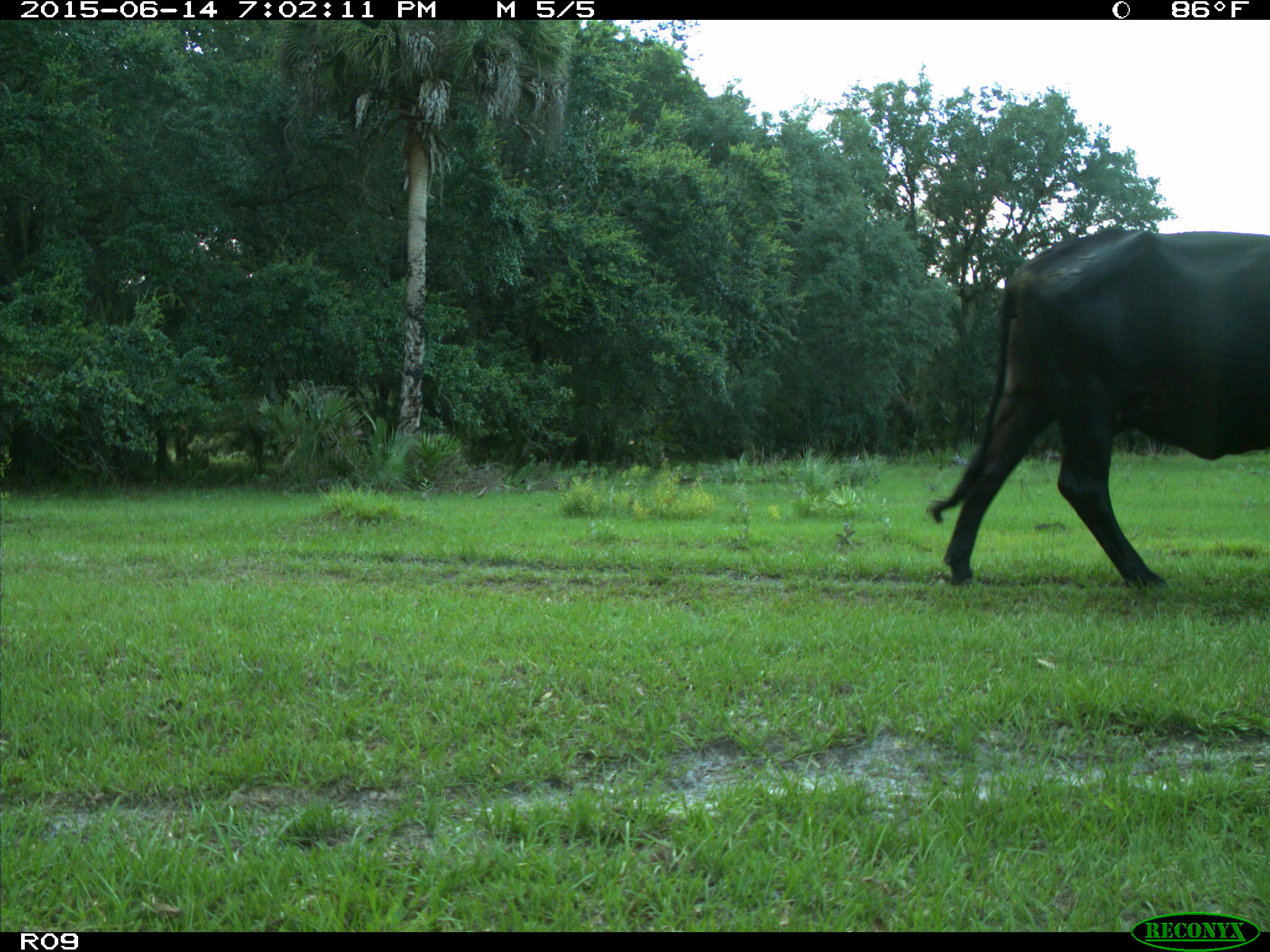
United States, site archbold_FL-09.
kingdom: Animalia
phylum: Chordata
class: Mammalia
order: Artiodactyla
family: Bovidae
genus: Bos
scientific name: Bos taurus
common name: domestic cow